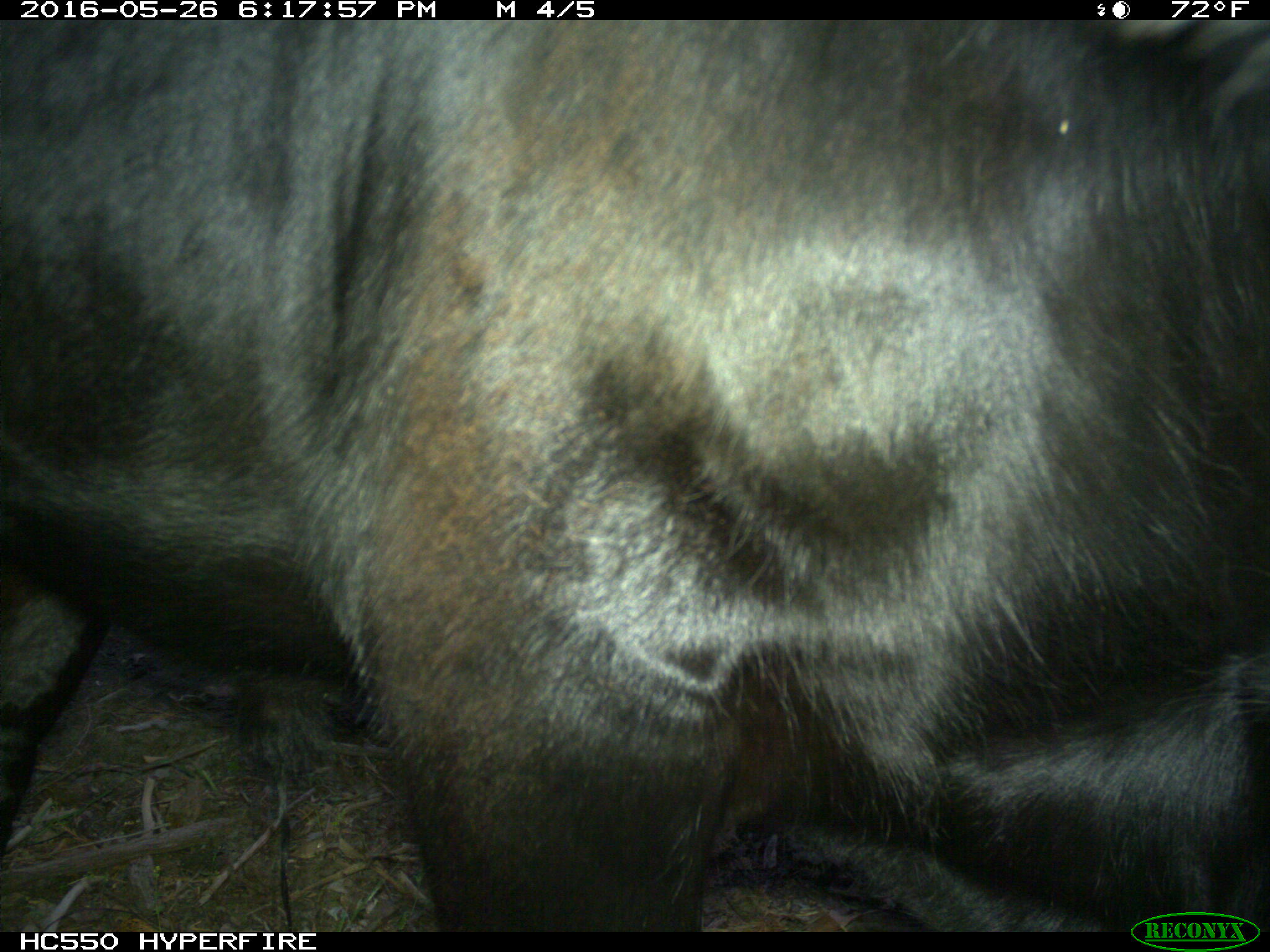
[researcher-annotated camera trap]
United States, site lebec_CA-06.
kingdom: Animalia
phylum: Chordata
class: Mammalia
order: Artiodactyla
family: Bovidae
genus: Bos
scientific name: Bos taurus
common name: domestic cow